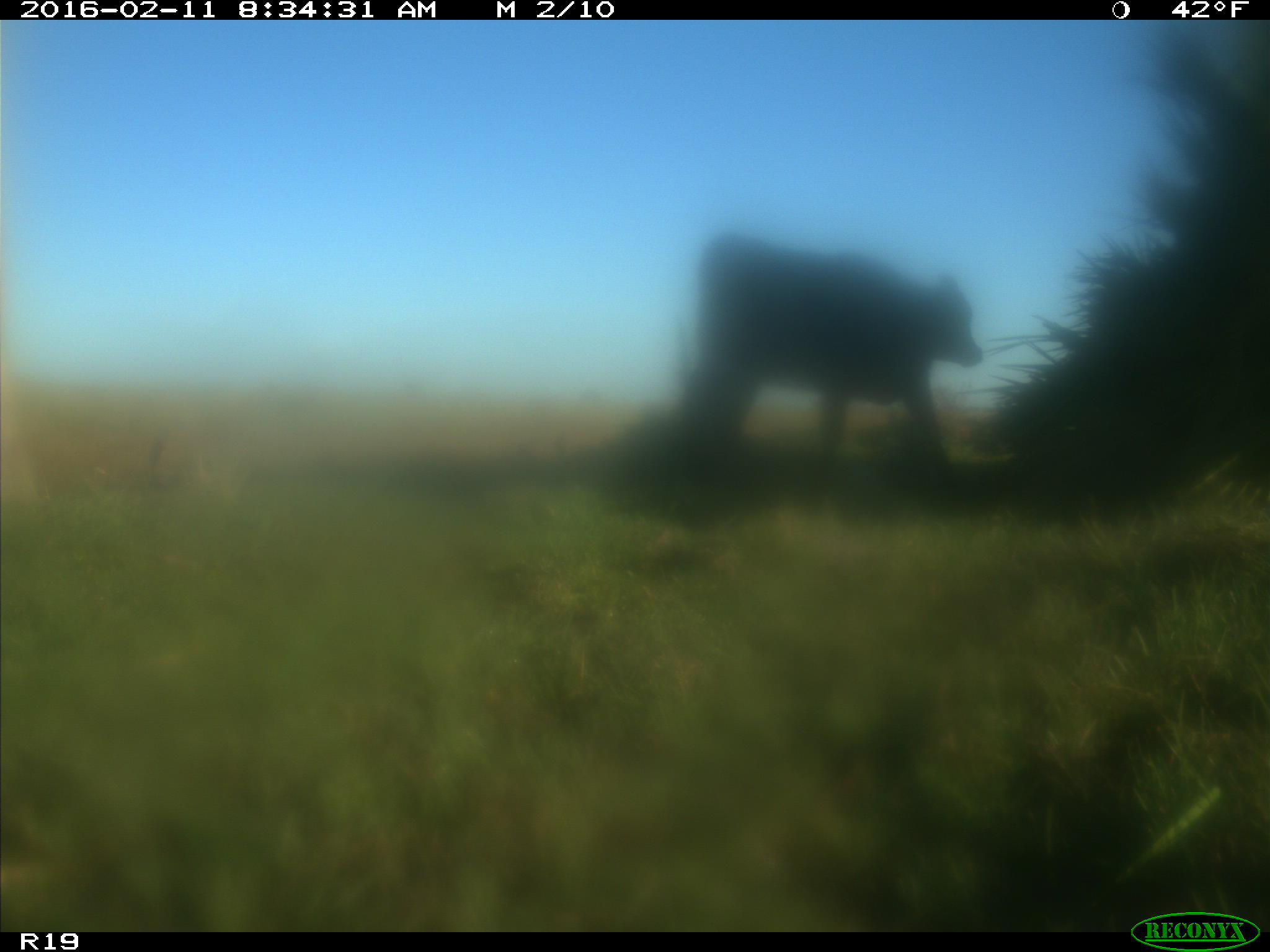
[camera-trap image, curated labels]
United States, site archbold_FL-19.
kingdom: Animalia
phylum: Chordata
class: Mammalia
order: Artiodactyla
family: Bovidae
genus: Bos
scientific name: Bos taurus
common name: domestic cow